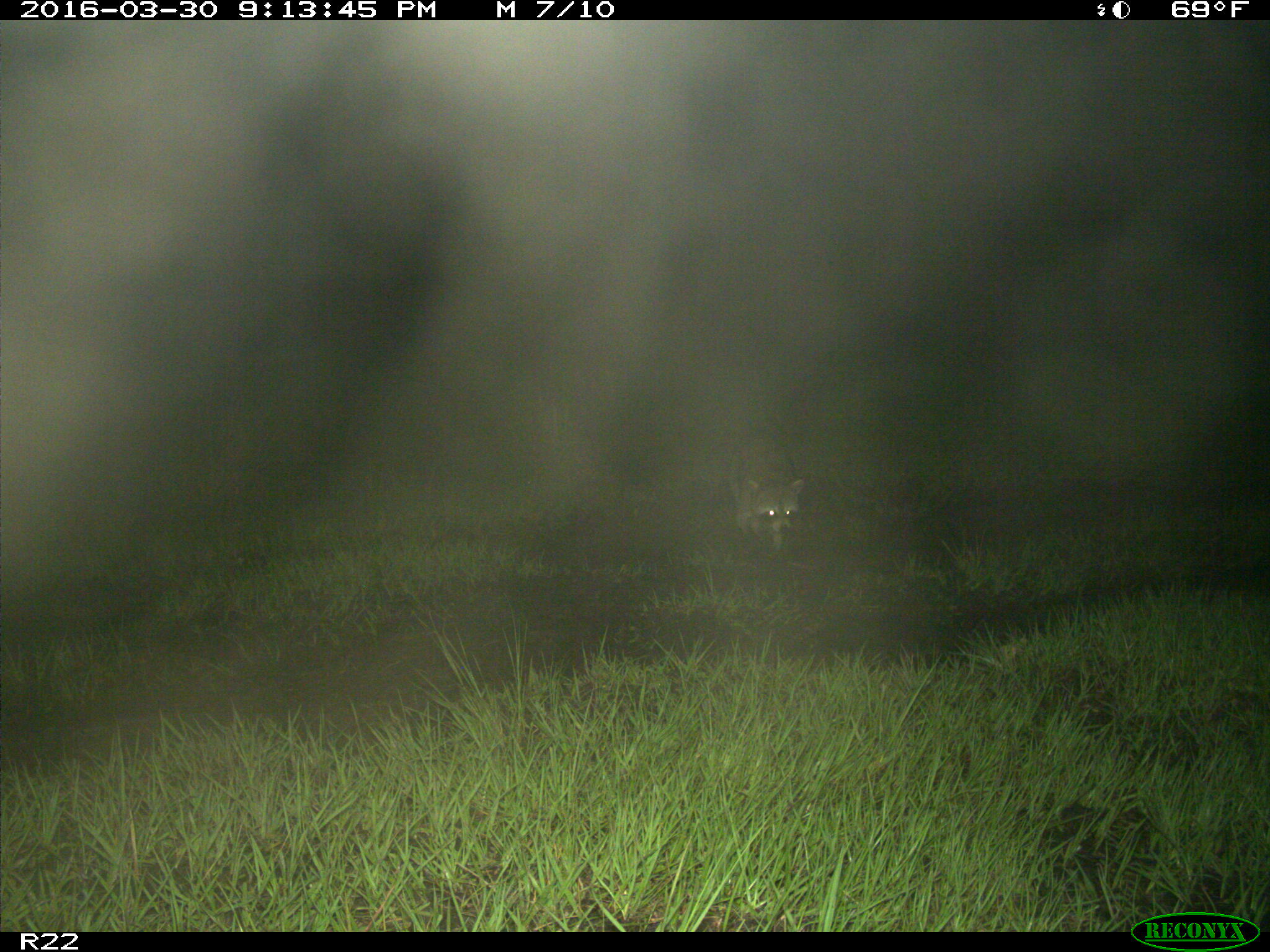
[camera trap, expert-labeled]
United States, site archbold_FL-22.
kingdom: Animalia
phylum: Chordata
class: Mammalia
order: Carnivora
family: Procyonidae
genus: Procyon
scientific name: Procyon lotor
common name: common raccoon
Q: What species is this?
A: Procyon lotor (common raccoon).